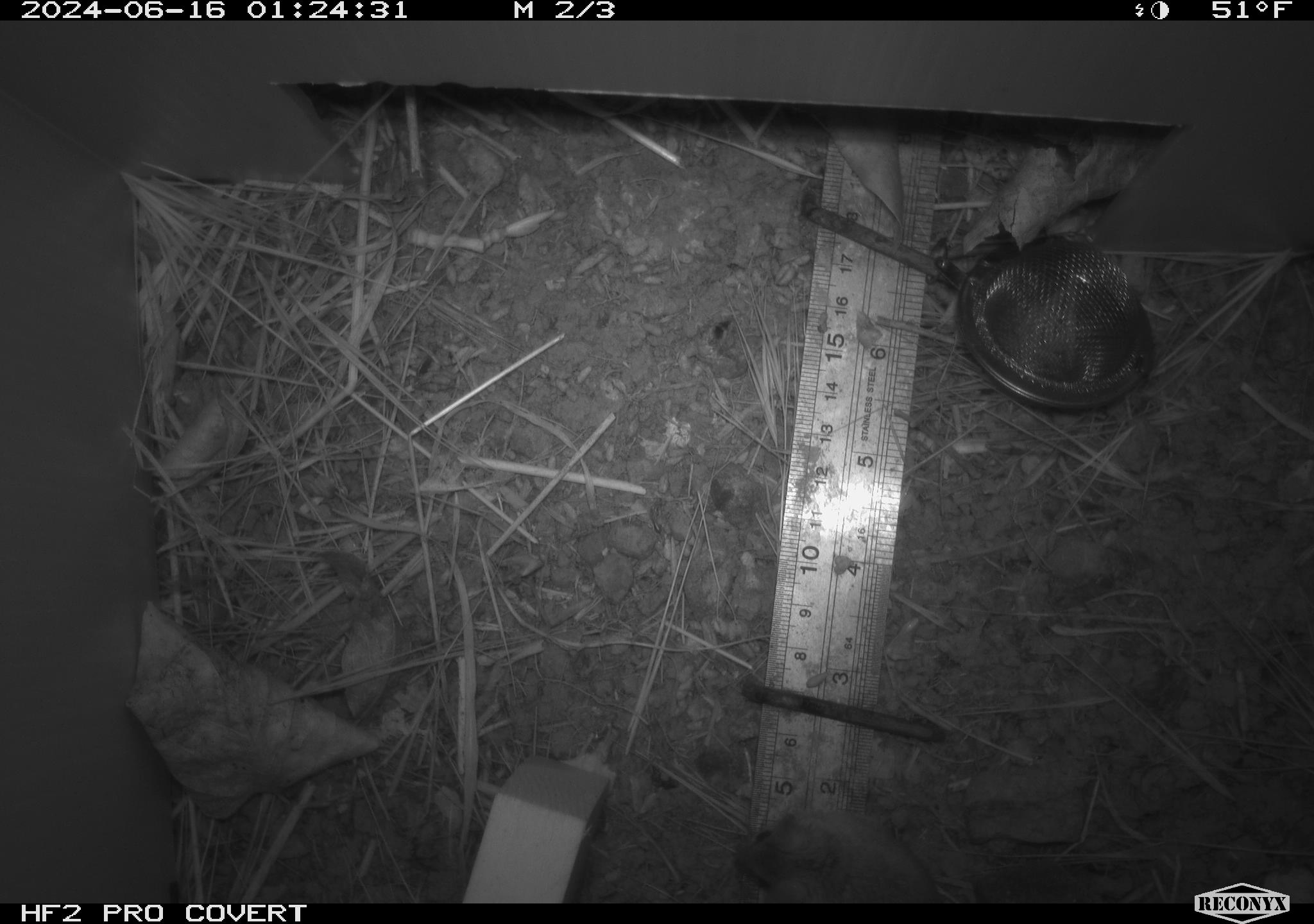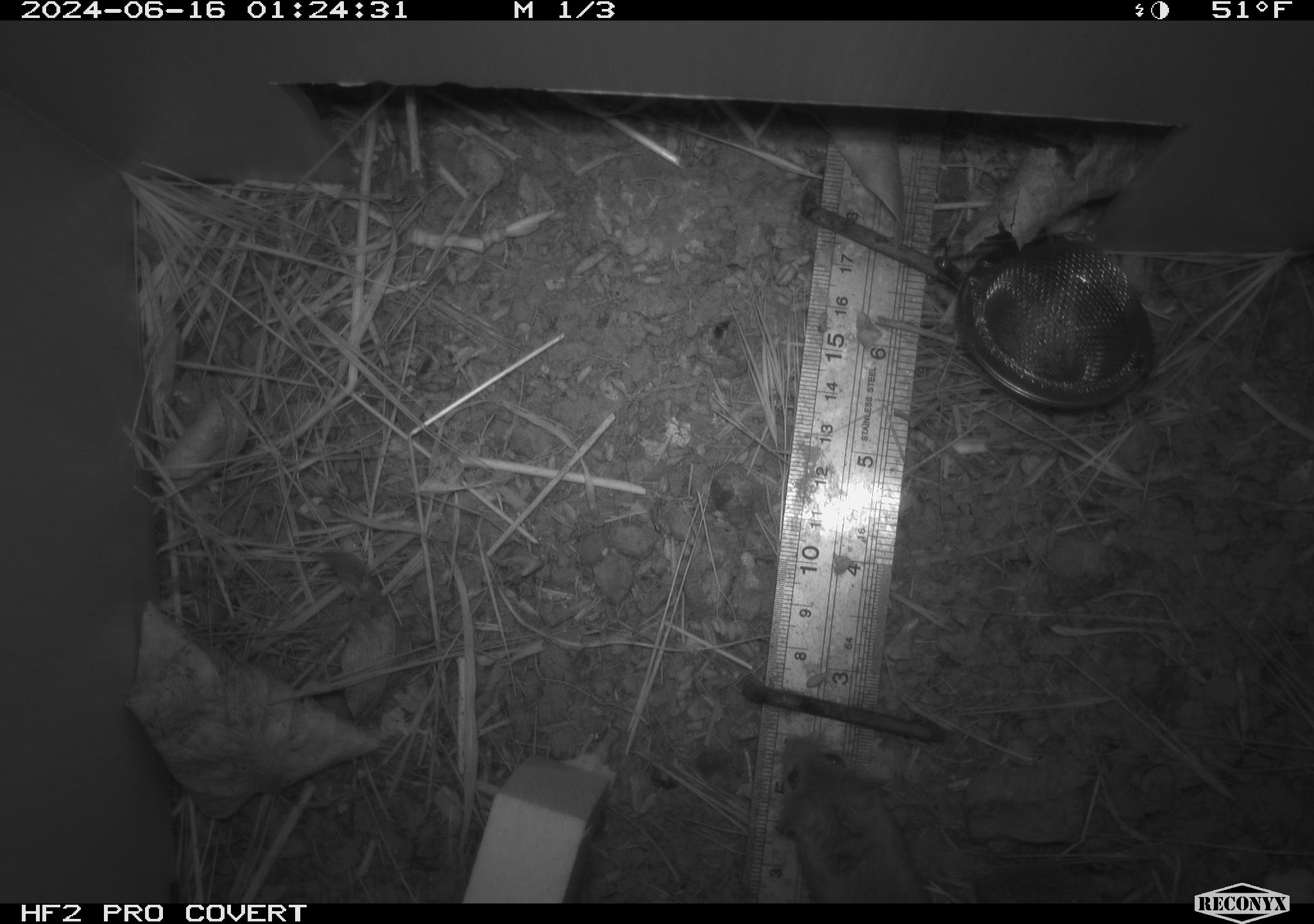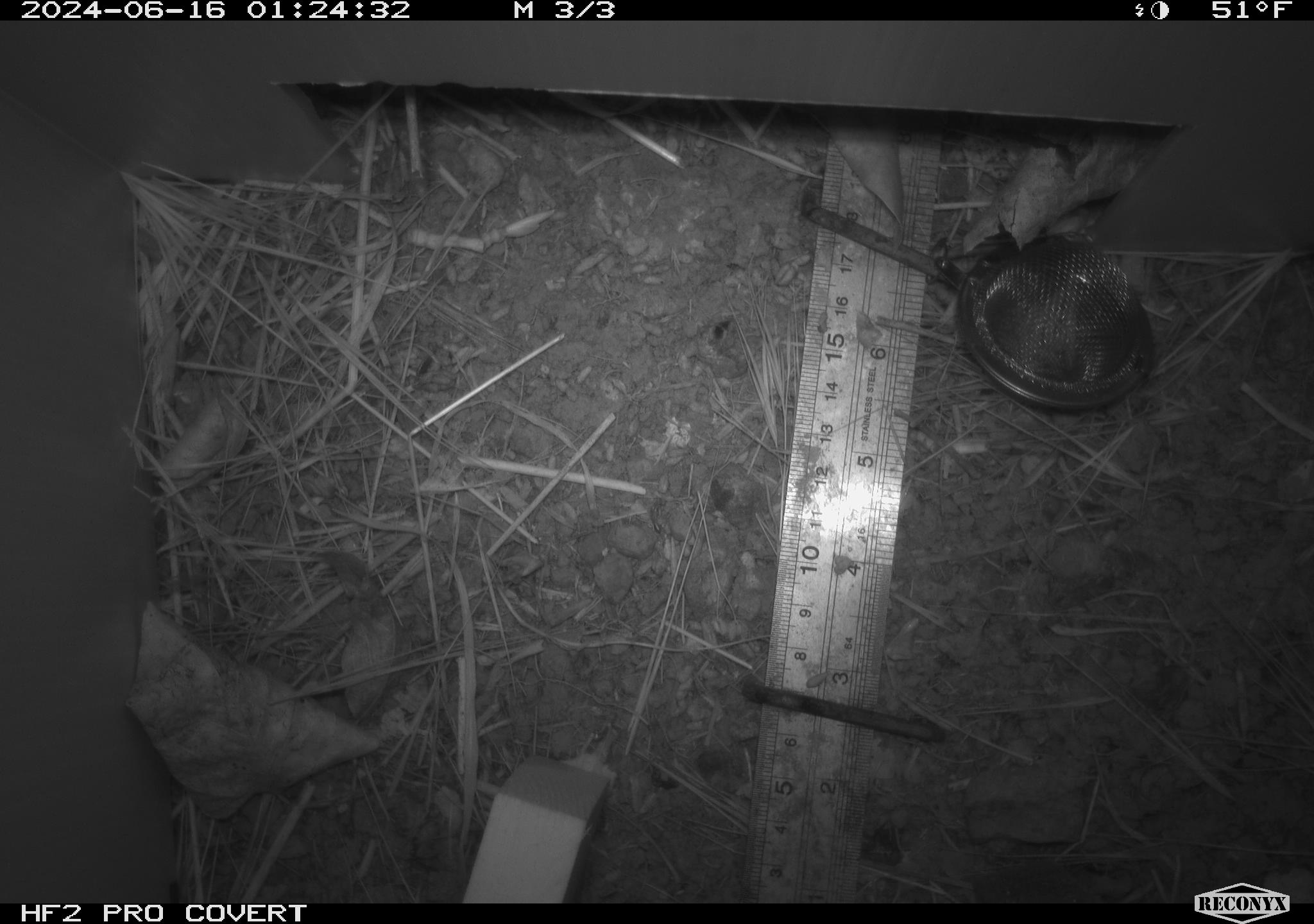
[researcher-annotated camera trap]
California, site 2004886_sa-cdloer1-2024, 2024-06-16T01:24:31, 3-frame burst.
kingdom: Animalia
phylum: Chordata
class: Mammalia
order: Rodentia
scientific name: Rodentia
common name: mouse species